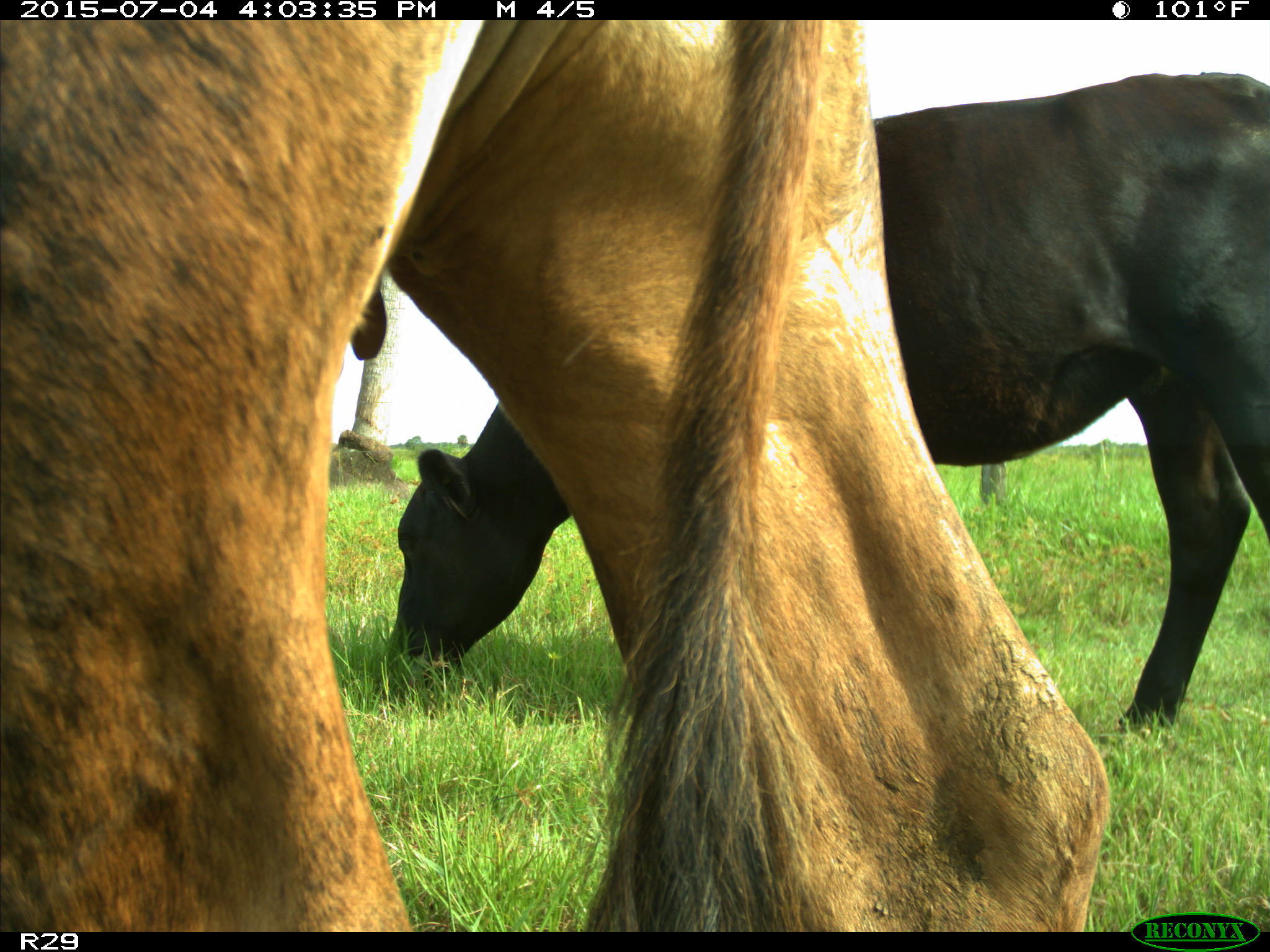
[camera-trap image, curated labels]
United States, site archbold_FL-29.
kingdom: Animalia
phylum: Chordata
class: Mammalia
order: Artiodactyla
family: Bovidae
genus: Bos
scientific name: Bos taurus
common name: domestic cow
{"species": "Bos taurus (domestic cow)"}